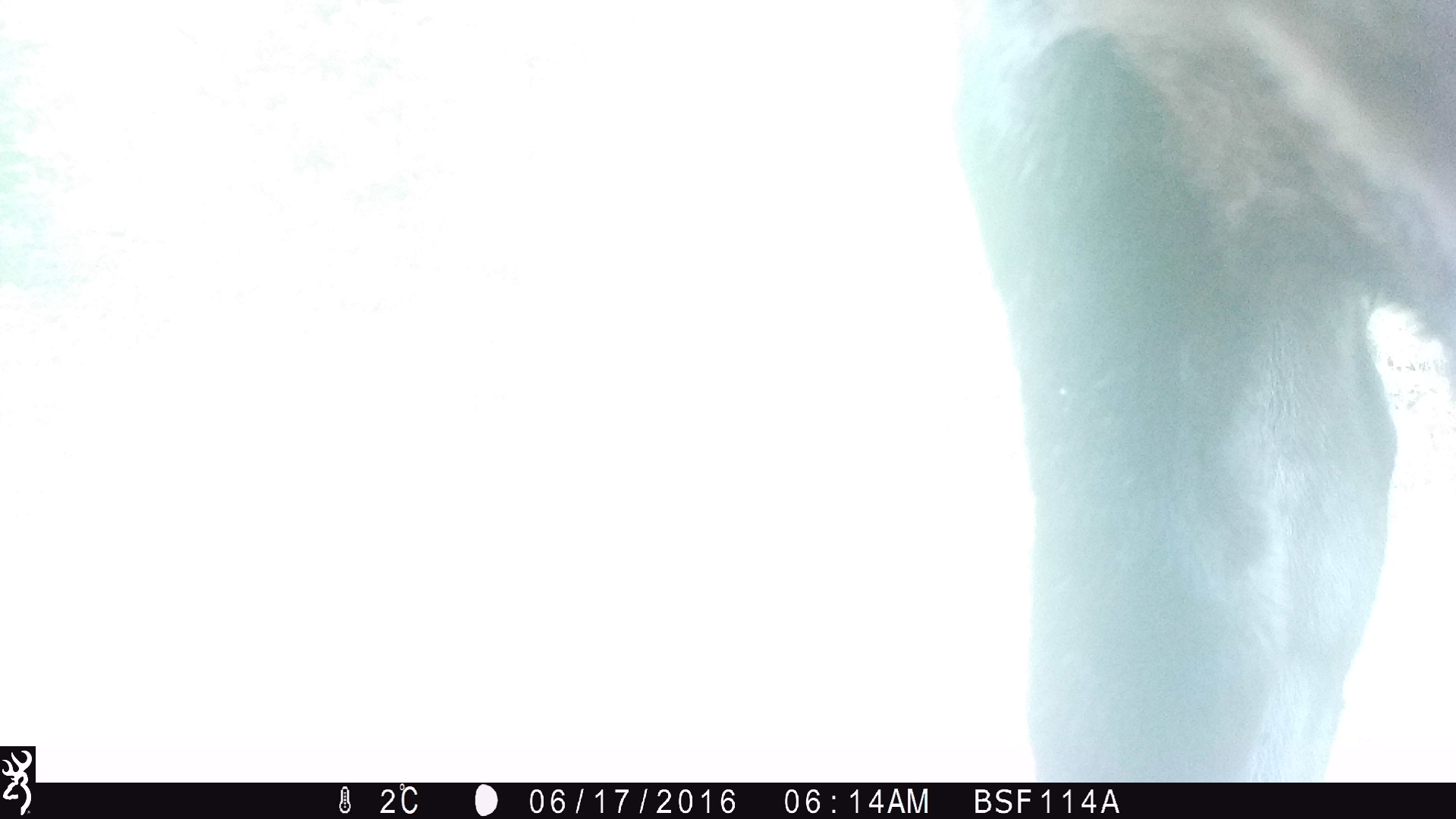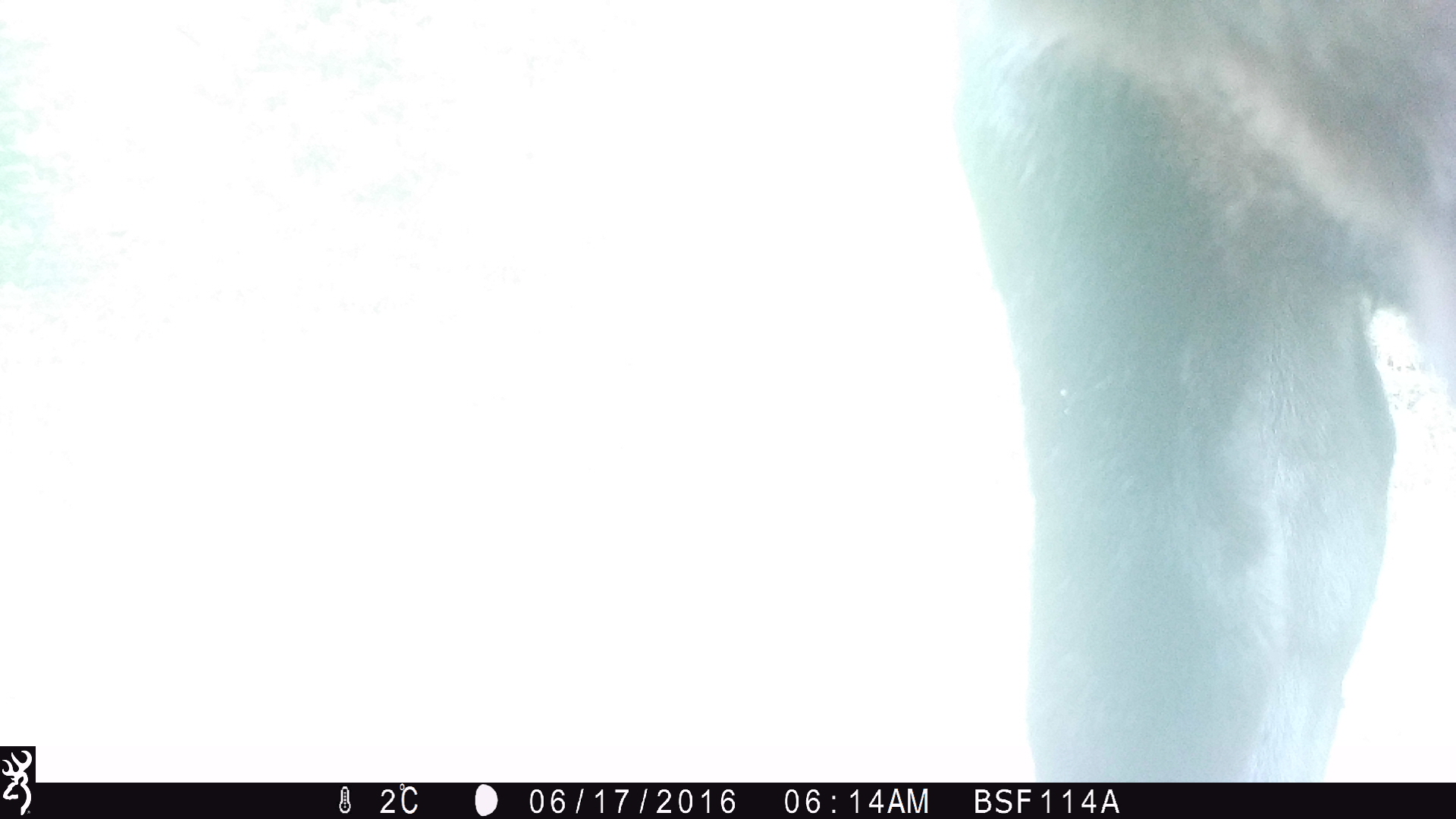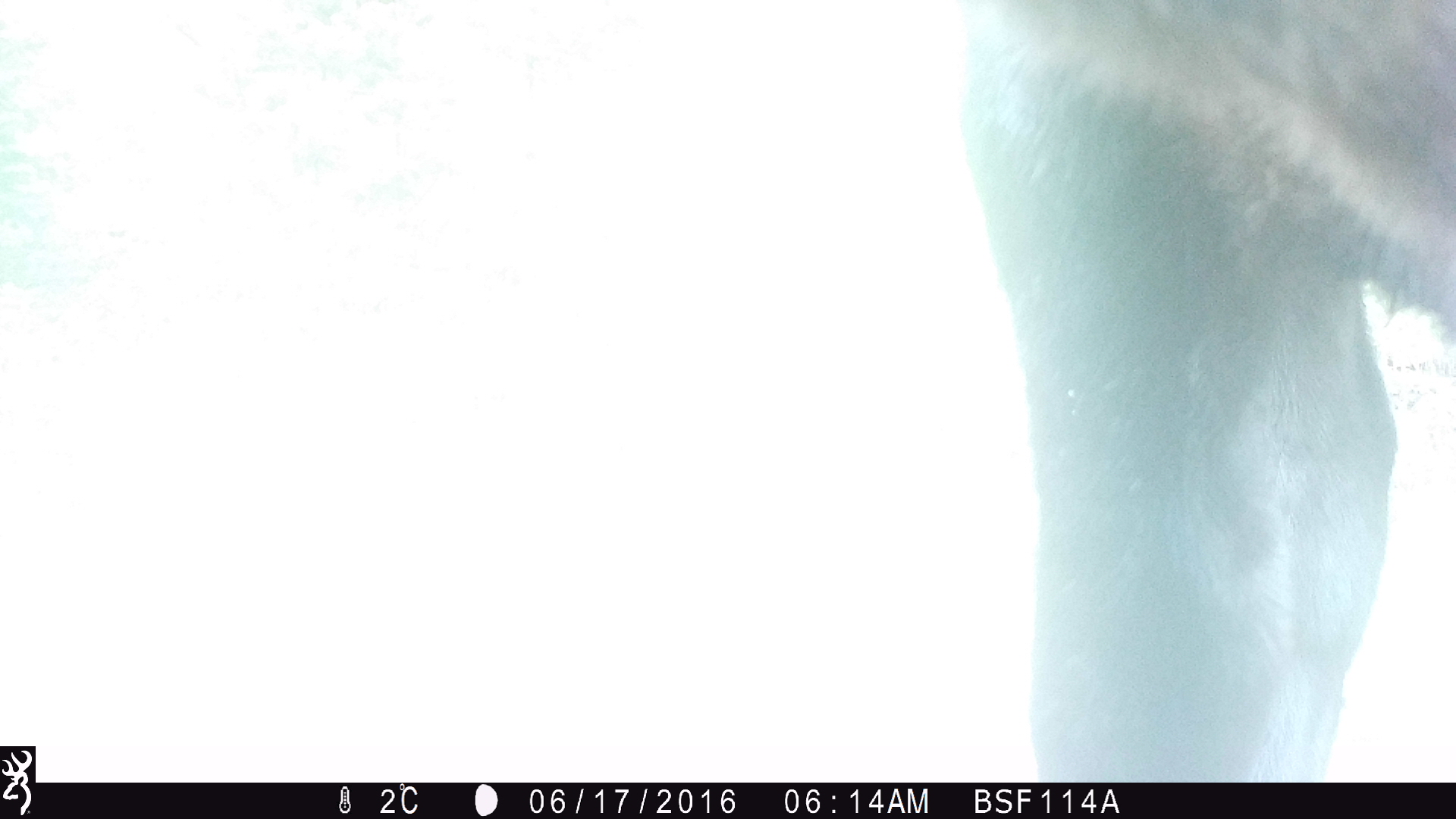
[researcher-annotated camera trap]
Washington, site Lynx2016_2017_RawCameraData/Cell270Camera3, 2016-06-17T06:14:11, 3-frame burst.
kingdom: Animalia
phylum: Chordata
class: Mammalia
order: Artiodactyla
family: Bovidae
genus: Bos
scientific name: Bos taurus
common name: domestic cattle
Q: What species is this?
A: Domestic cattle (Bos taurus).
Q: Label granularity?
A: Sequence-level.